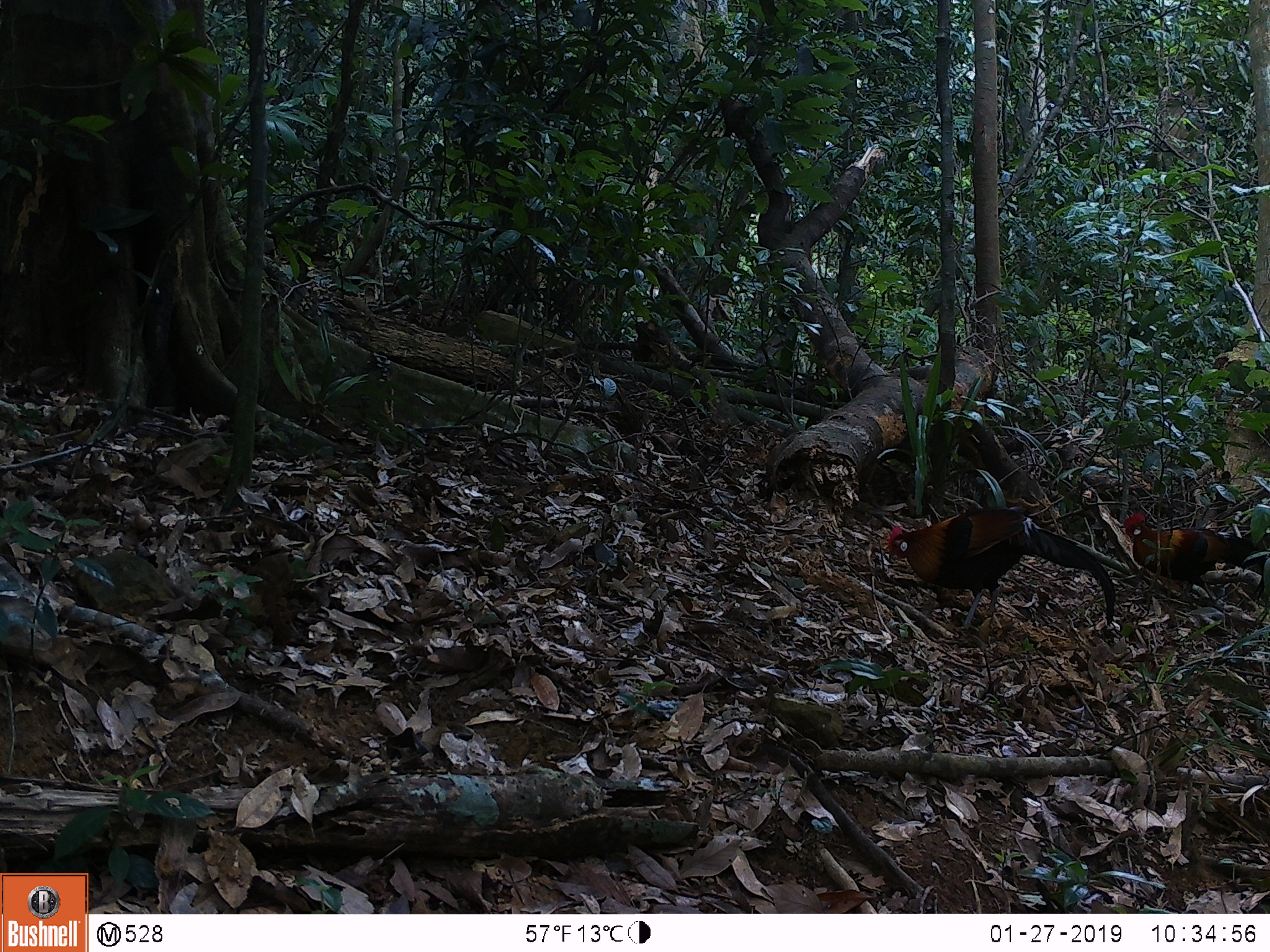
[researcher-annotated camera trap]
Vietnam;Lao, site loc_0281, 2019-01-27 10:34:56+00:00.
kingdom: Animalia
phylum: Chordata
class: Aves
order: Galliformes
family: Phasianidae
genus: Gallus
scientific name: Gallus gallus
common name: red junglefowl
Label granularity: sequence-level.